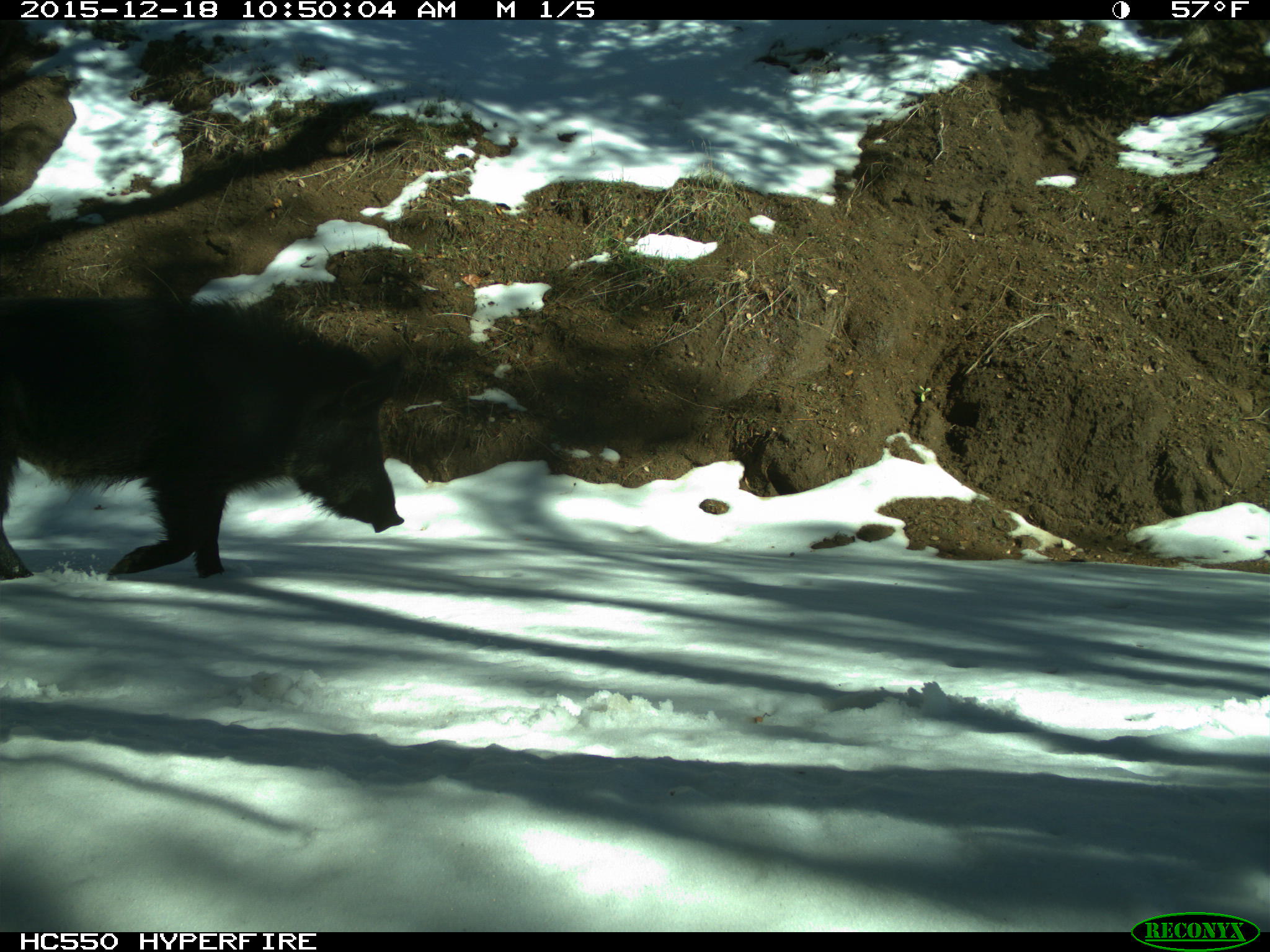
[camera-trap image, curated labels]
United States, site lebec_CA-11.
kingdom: Animalia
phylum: Chordata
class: Mammalia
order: Artiodactyla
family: Suidae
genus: Sus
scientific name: Sus scrofa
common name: wild boar